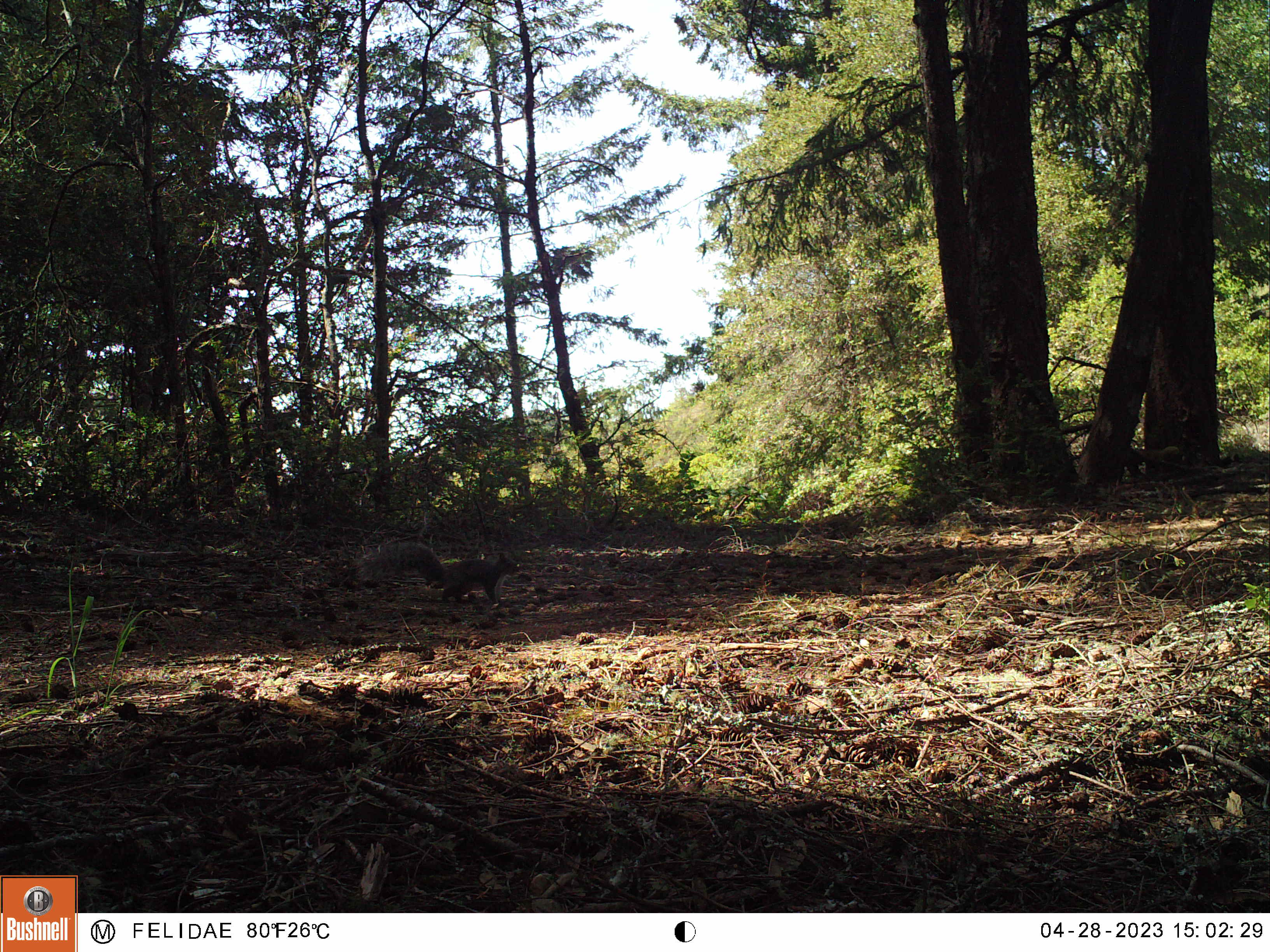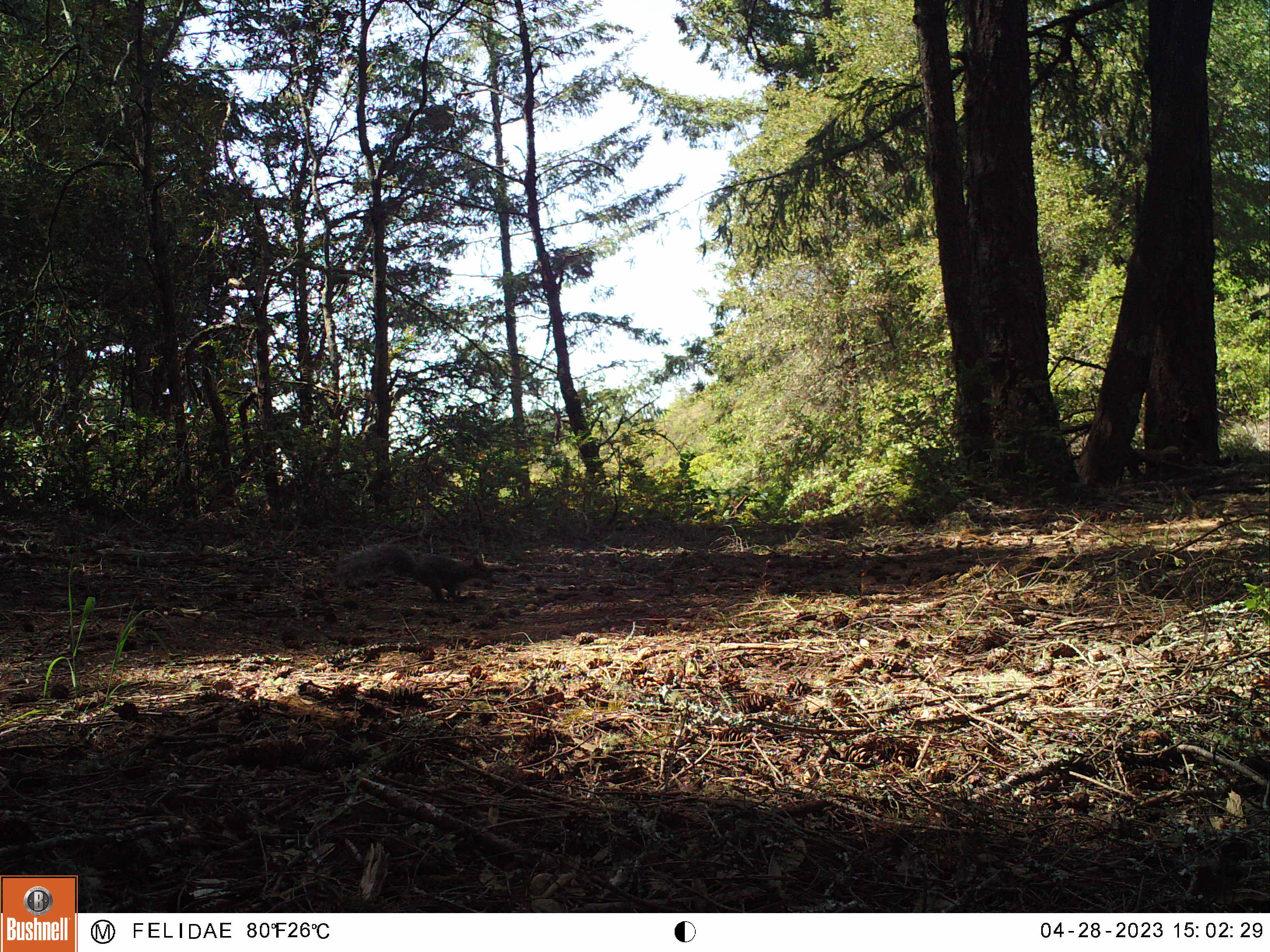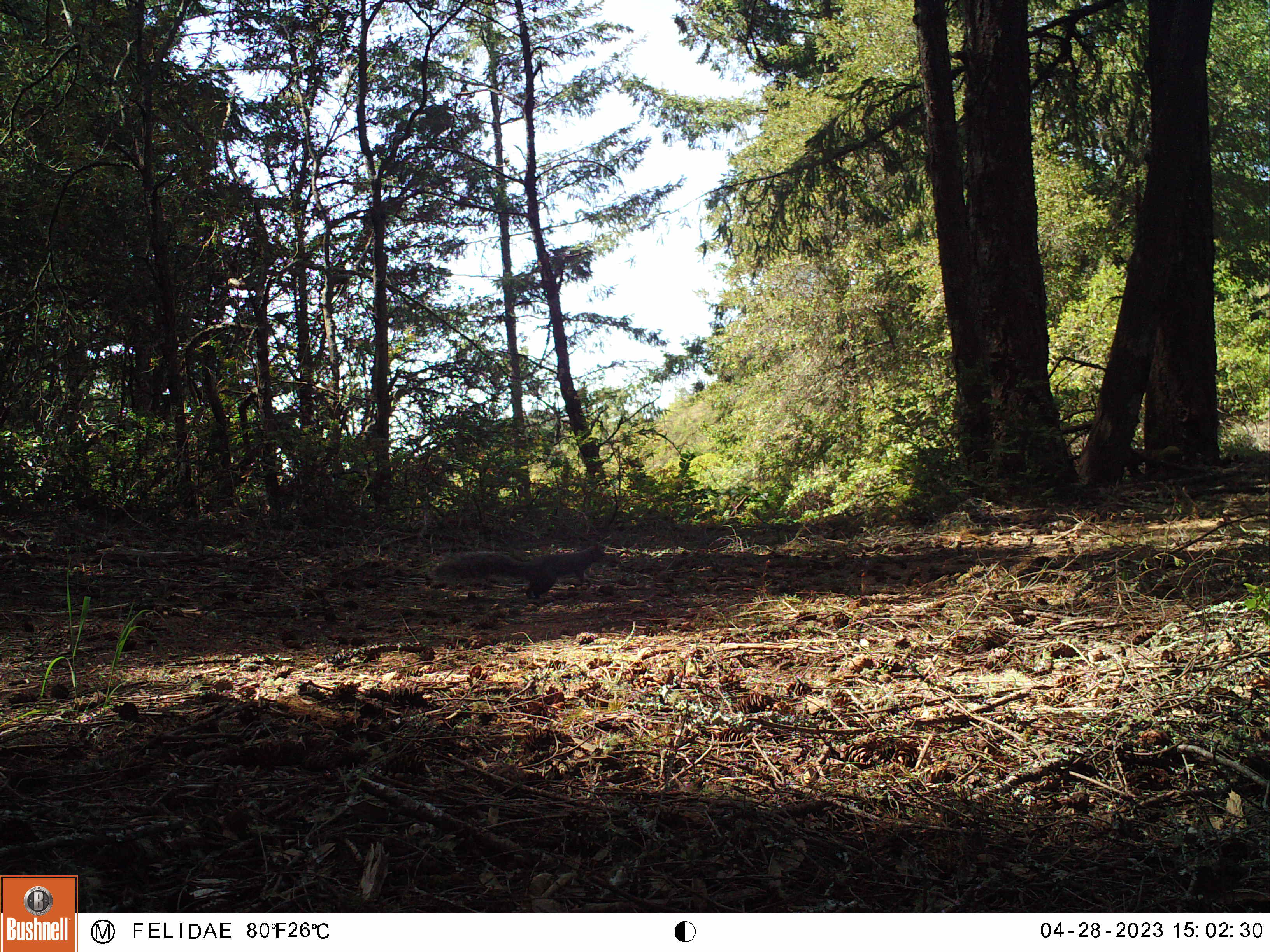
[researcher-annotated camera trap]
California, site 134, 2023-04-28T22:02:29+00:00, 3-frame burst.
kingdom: Animalia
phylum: Chordata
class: Mammalia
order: Rodentia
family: Sciuridae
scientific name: Sciuridae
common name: squirrel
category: unknown squirrel